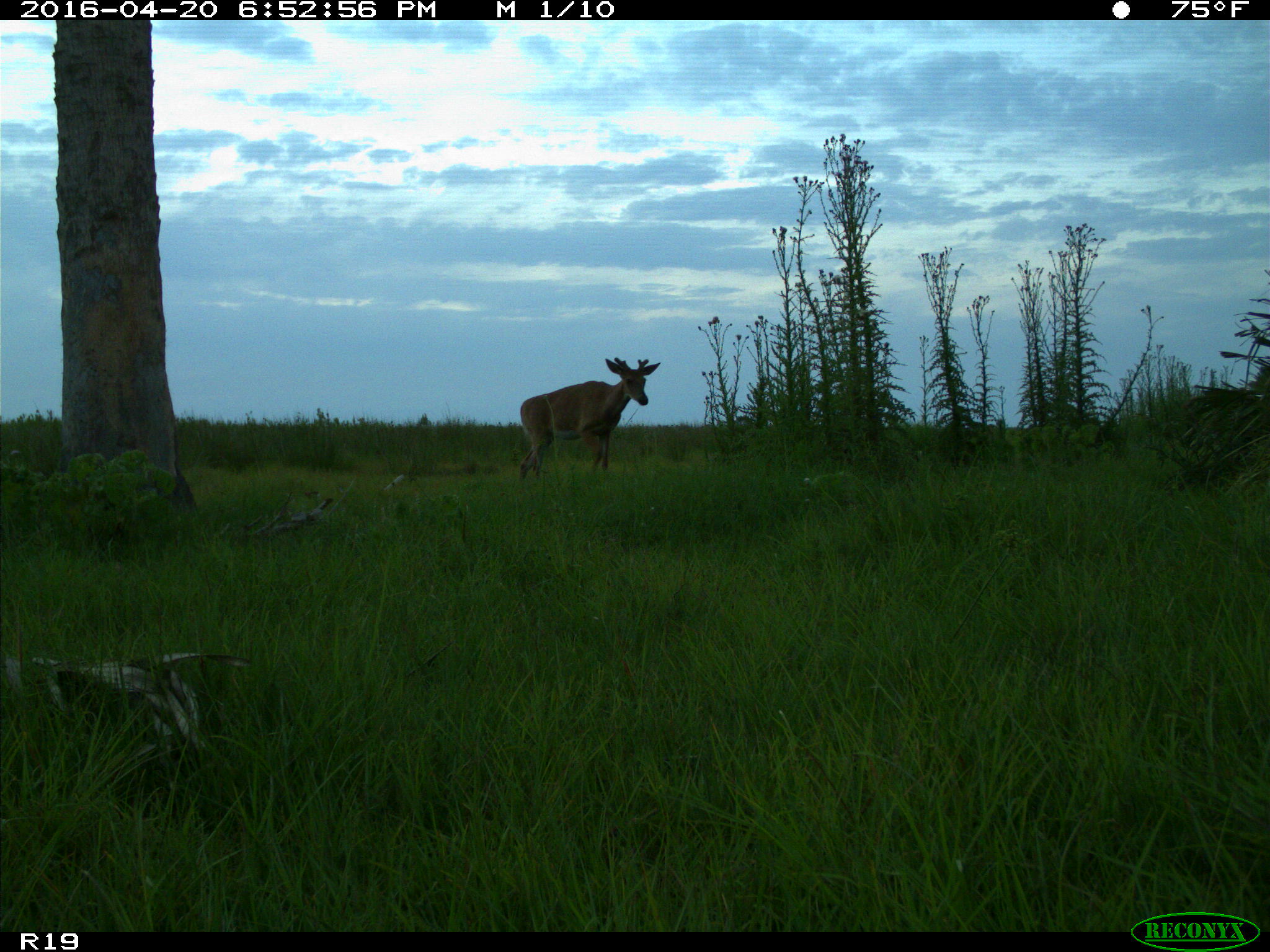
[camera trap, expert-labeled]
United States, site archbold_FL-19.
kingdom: Animalia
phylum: Chordata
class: Mammalia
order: Artiodactyla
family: Cervidae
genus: Odocoileus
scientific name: Odocoileus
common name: deer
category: unidentified deer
Unidentified deer (deer) (Odocoileus).